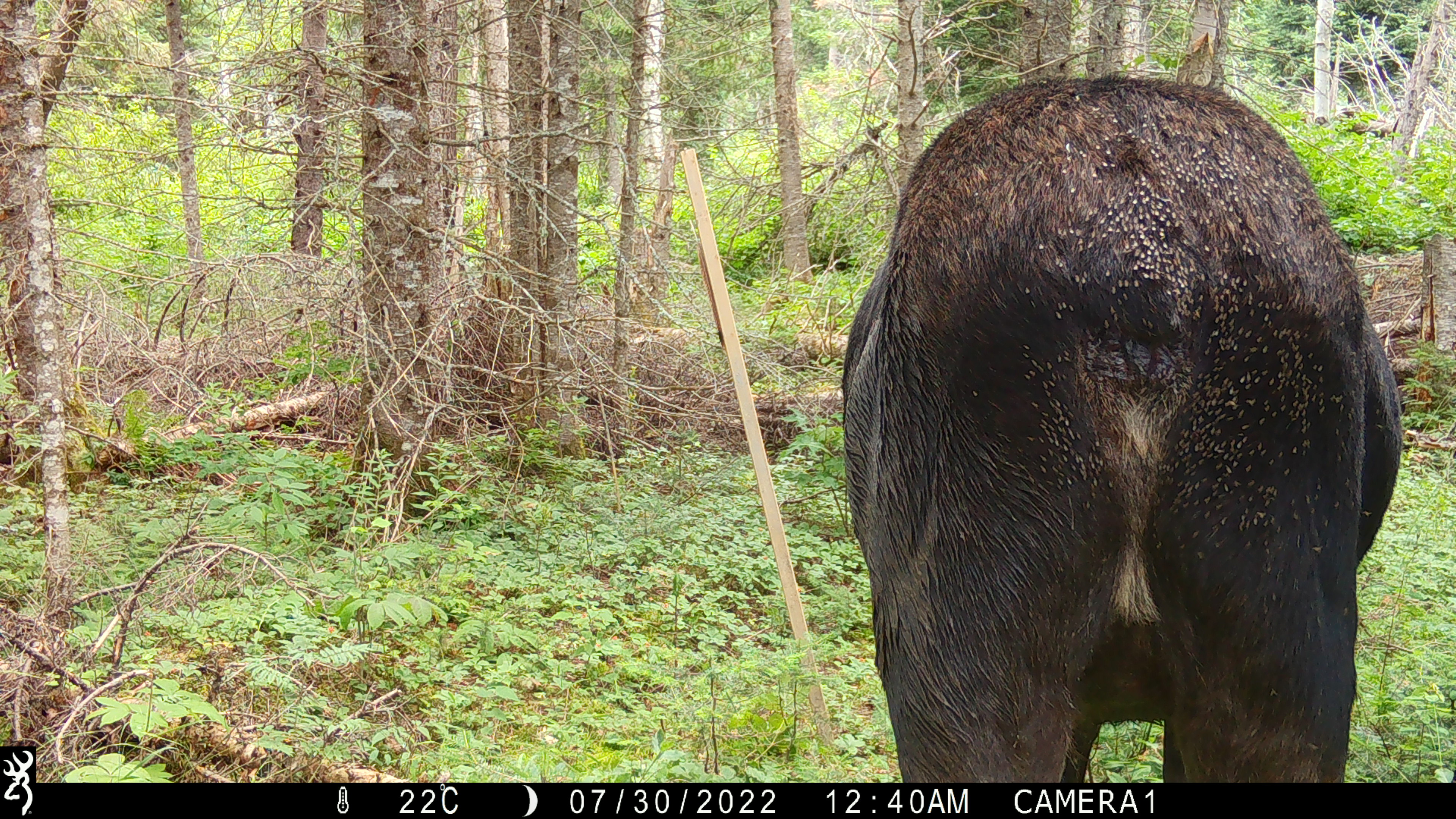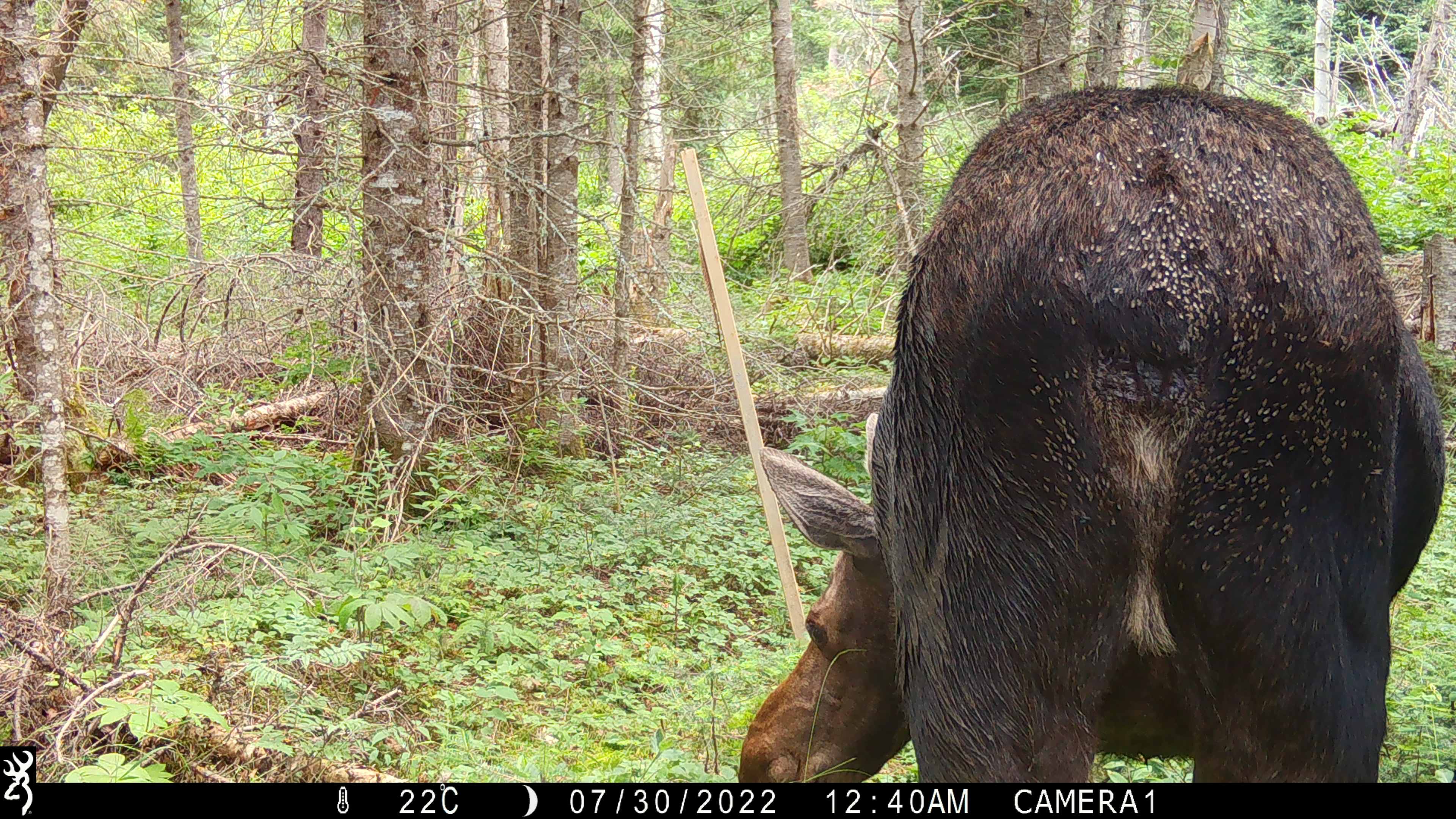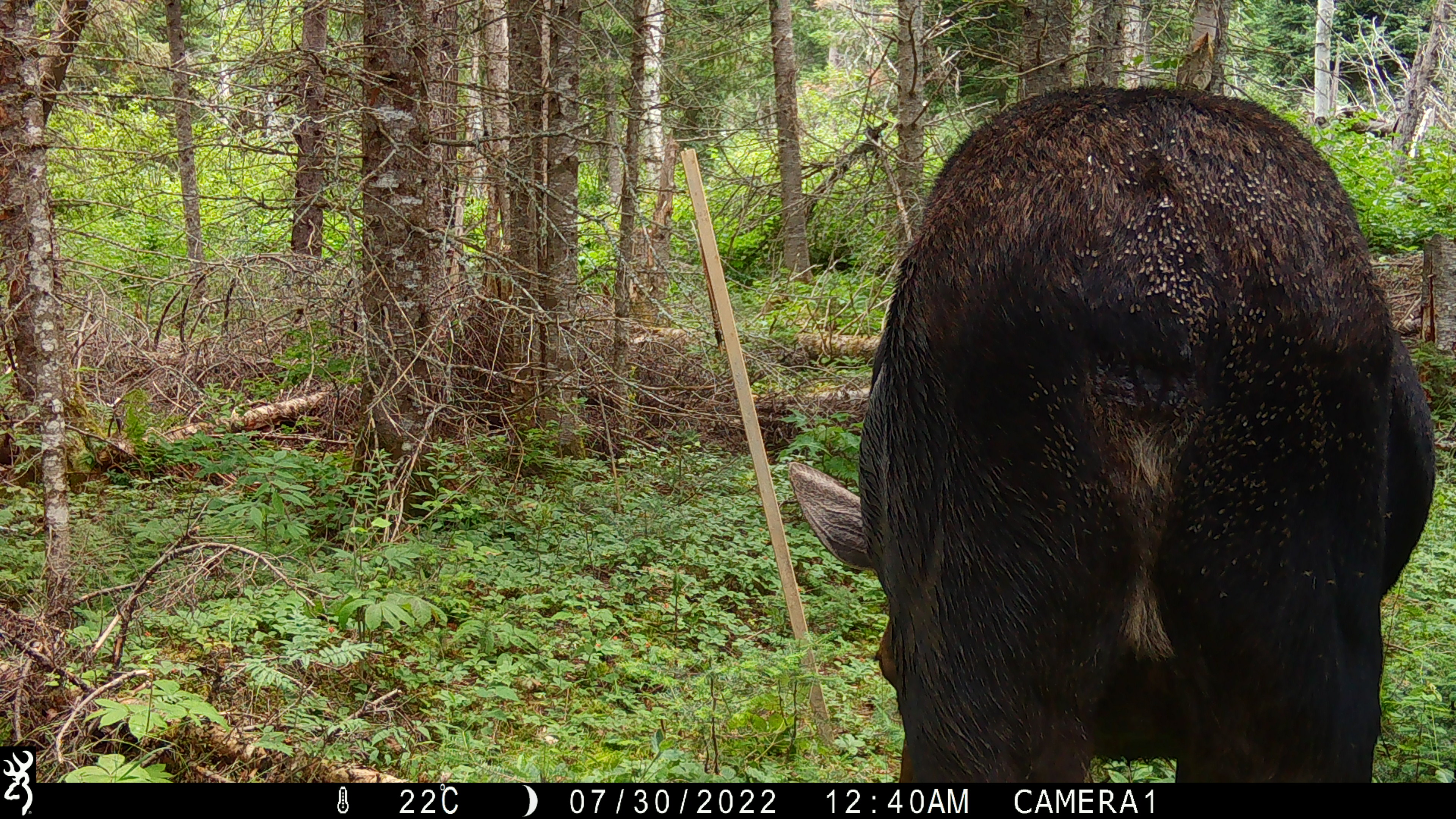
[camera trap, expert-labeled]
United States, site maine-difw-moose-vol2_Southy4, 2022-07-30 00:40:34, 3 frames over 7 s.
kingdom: Animalia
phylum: Chordata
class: Mammalia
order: Artiodactyla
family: Cervidae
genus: Alces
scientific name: Alces alces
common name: moose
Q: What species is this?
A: Moose (Alces alces).